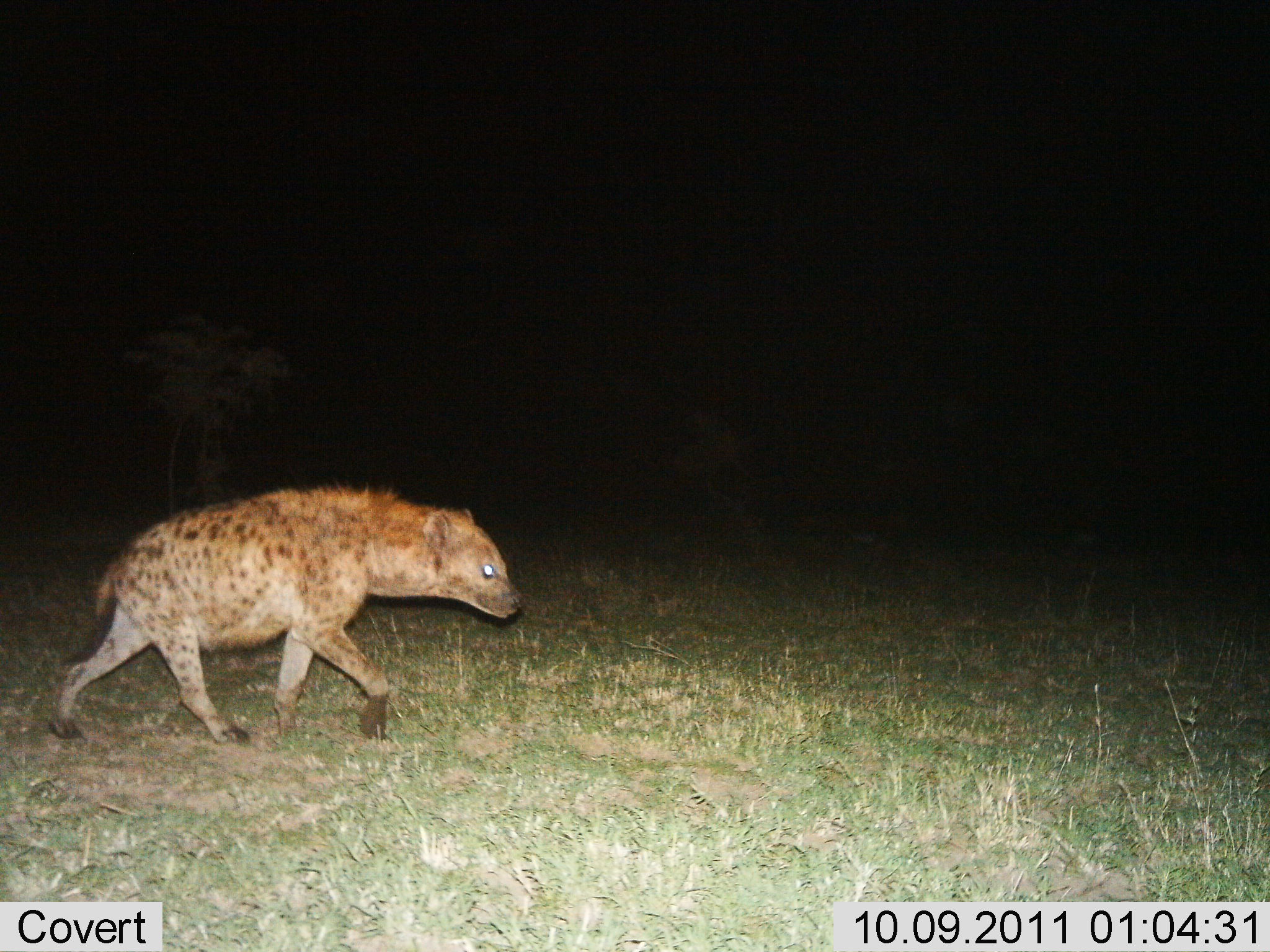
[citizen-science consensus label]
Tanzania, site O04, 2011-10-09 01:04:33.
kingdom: Animalia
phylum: Chordata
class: Mammalia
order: Carnivora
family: Hyaenidae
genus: Crocuta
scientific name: Crocuta crocuta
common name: spotted hyena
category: hyenaspotted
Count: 1.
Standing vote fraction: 7%.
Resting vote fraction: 0%.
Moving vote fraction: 100%.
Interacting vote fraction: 0%.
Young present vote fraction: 0%.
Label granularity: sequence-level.